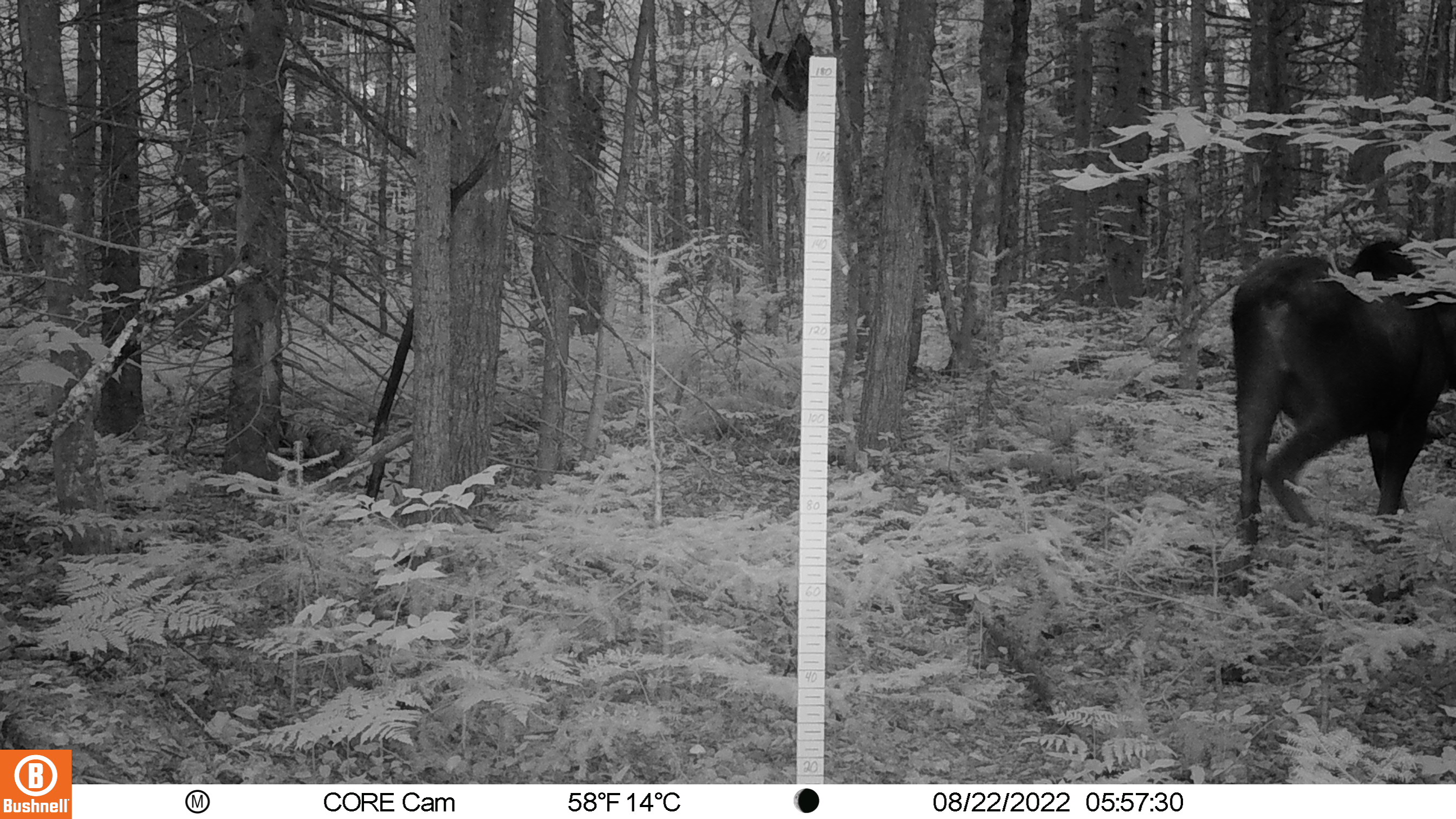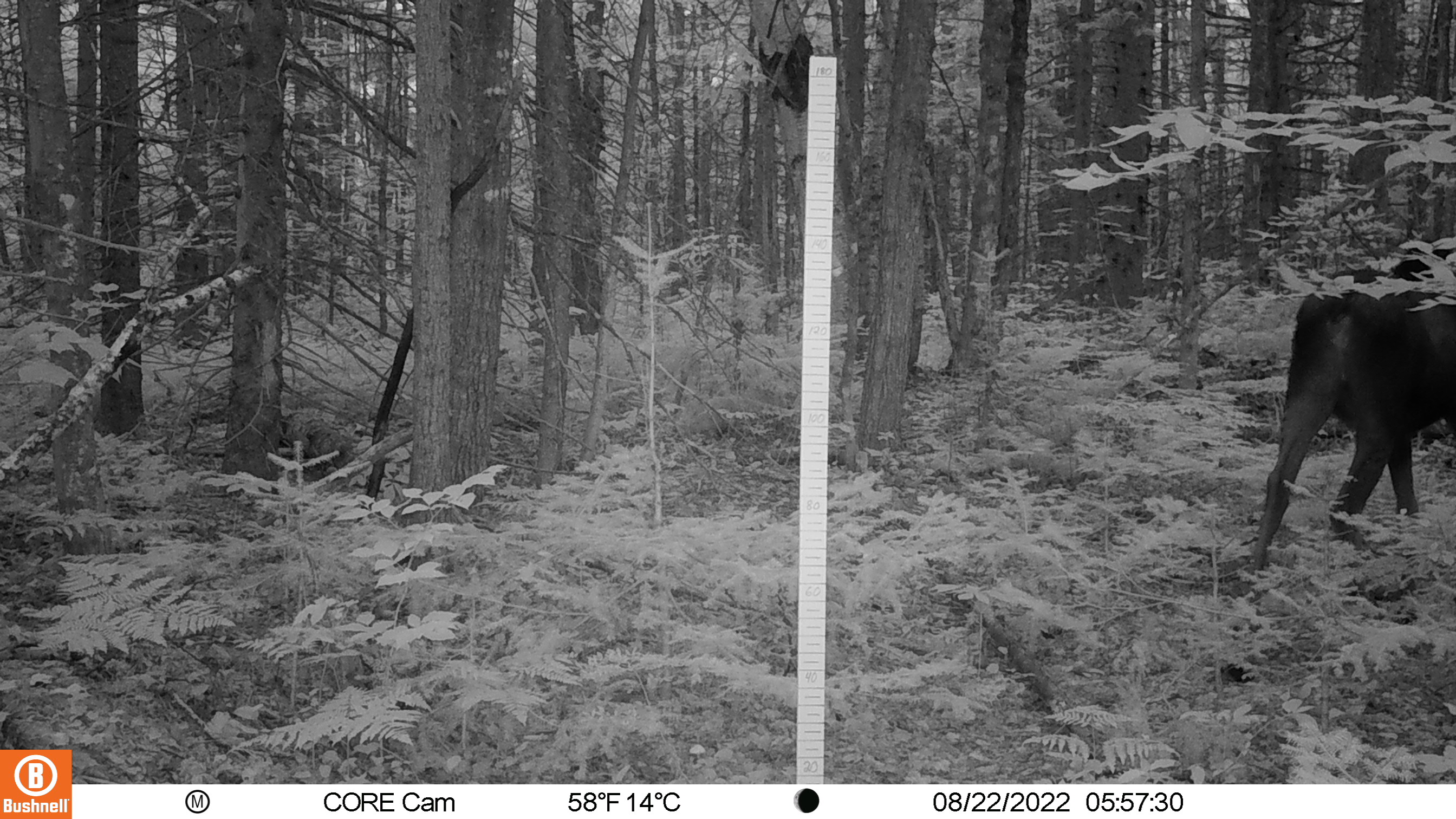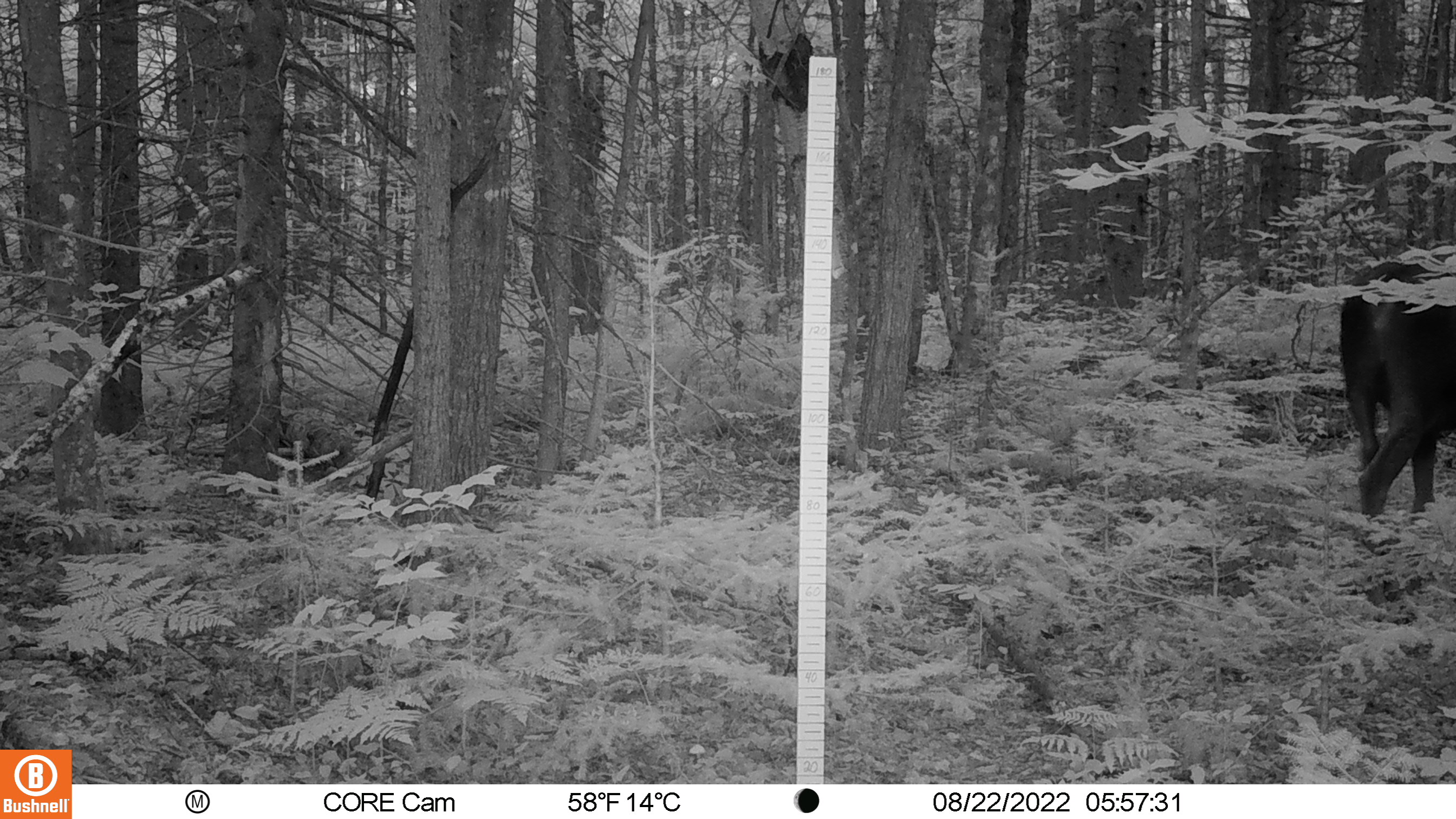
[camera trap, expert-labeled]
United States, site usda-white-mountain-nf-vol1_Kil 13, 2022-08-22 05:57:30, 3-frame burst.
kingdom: Animalia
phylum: Chordata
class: Mammalia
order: Artiodactyla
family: Cervidae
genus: Alces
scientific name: Alces alces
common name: moose